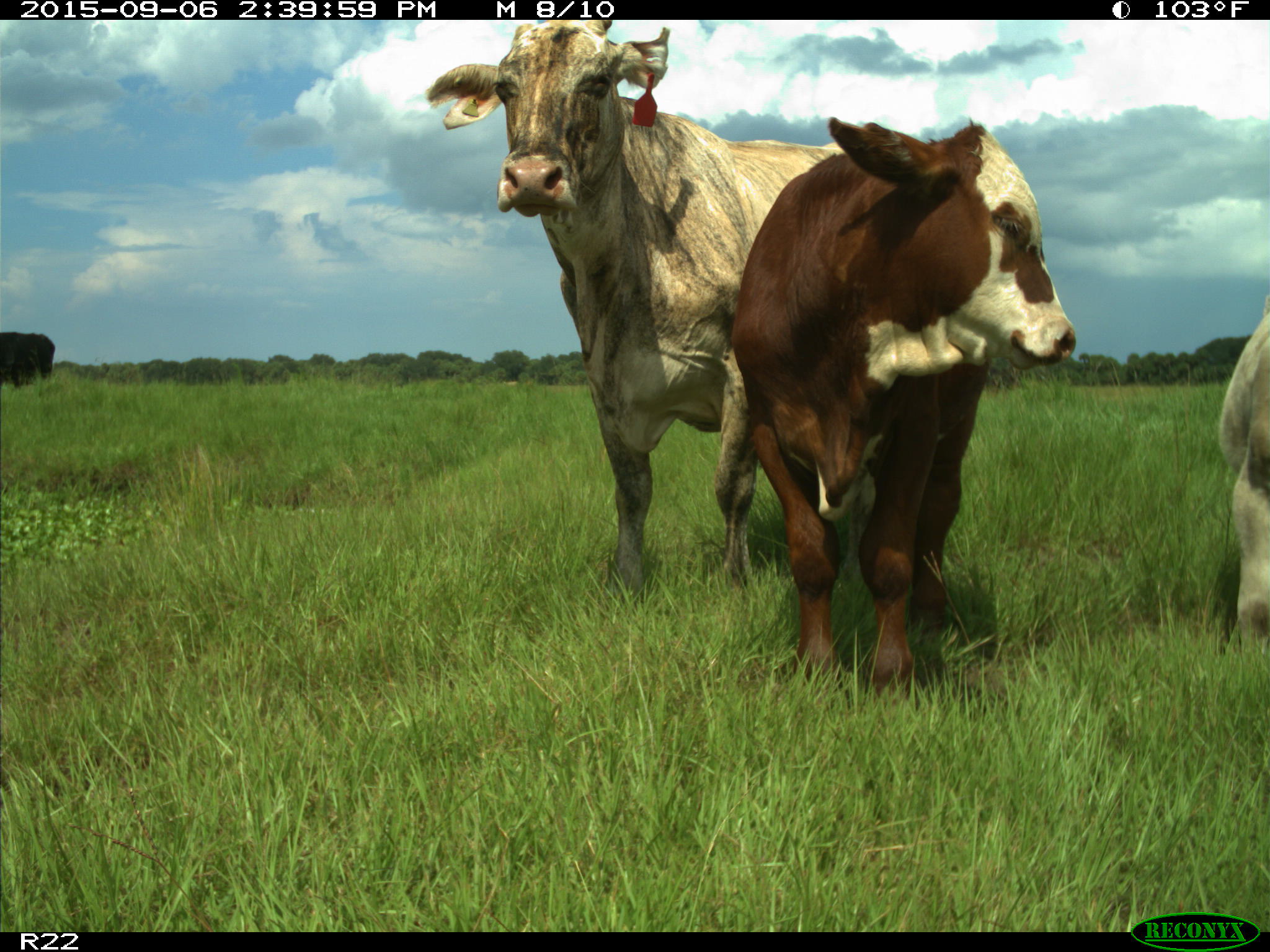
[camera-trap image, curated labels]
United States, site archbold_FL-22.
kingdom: Animalia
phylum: Chordata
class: Mammalia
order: Artiodactyla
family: Bovidae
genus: Bos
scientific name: Bos taurus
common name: domestic cow